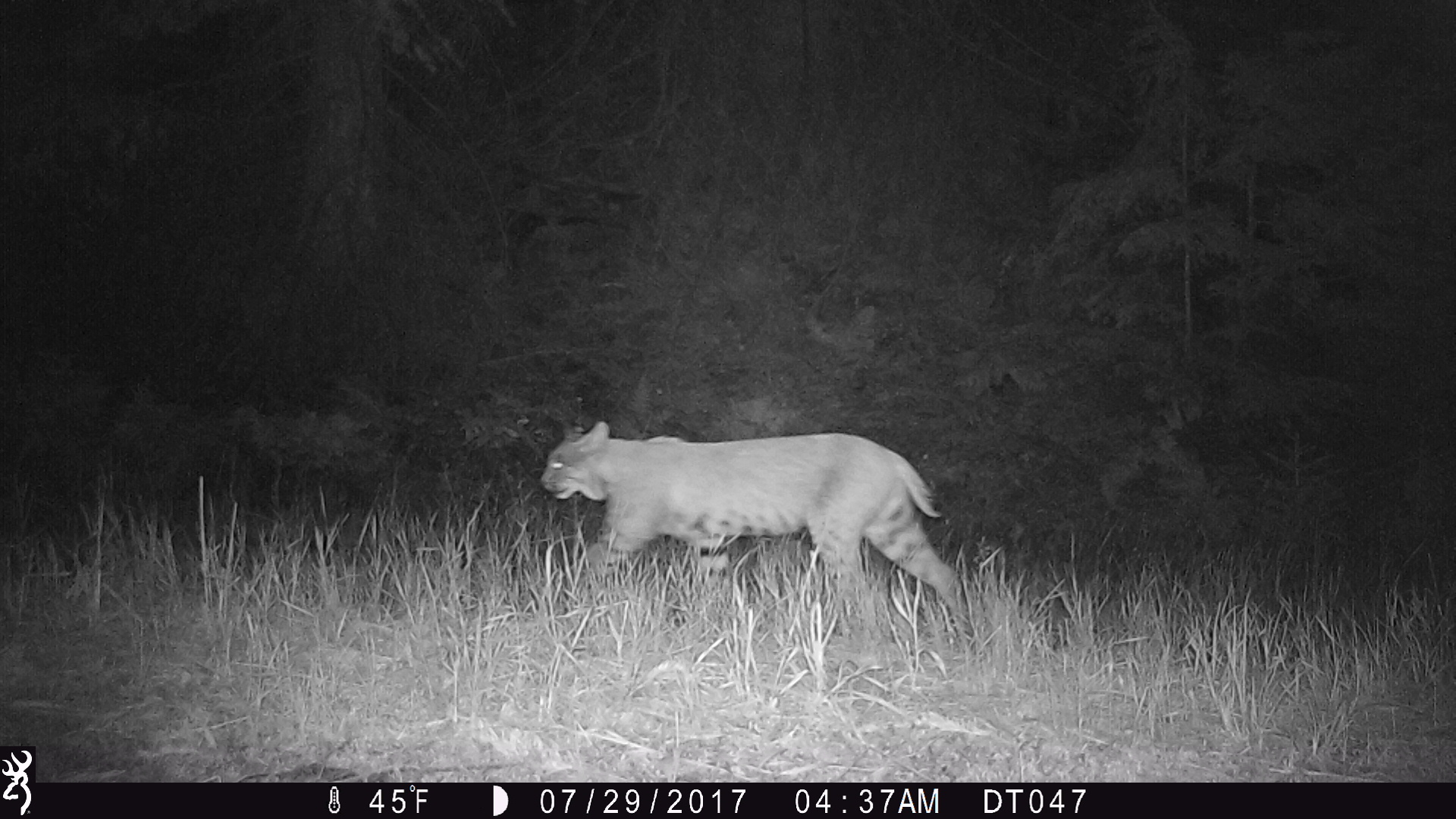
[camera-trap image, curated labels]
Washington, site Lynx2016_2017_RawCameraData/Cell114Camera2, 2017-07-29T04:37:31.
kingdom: Animalia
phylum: Chordata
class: Mammalia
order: Carnivora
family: Felidae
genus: Lynx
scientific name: Lynx rufus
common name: bobcat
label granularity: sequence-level